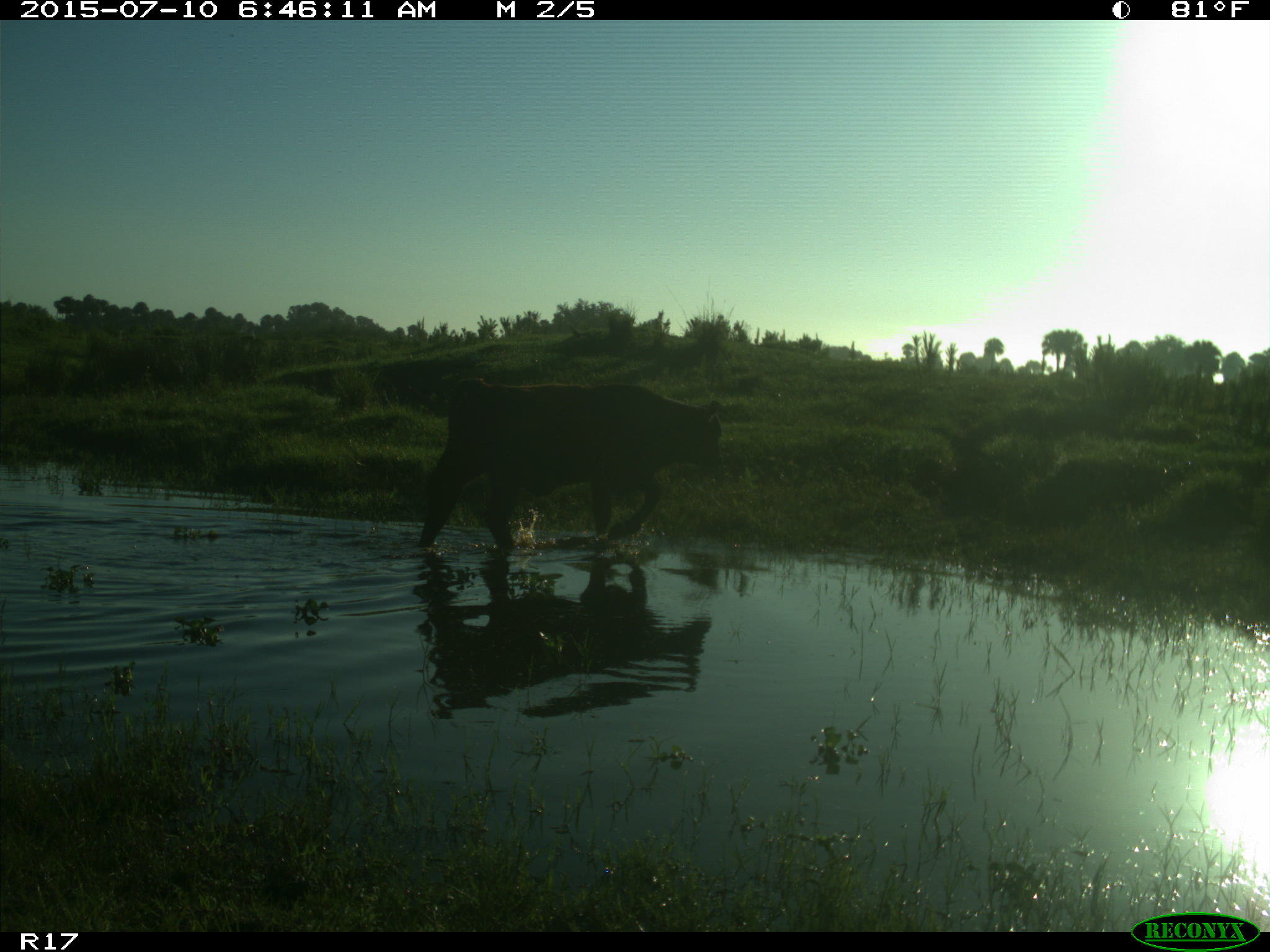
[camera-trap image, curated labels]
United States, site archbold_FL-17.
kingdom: Animalia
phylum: Chordata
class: Mammalia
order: Artiodactyla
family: Bovidae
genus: Bos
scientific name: Bos taurus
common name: domestic cow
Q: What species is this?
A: Bos taurus (domestic cow).